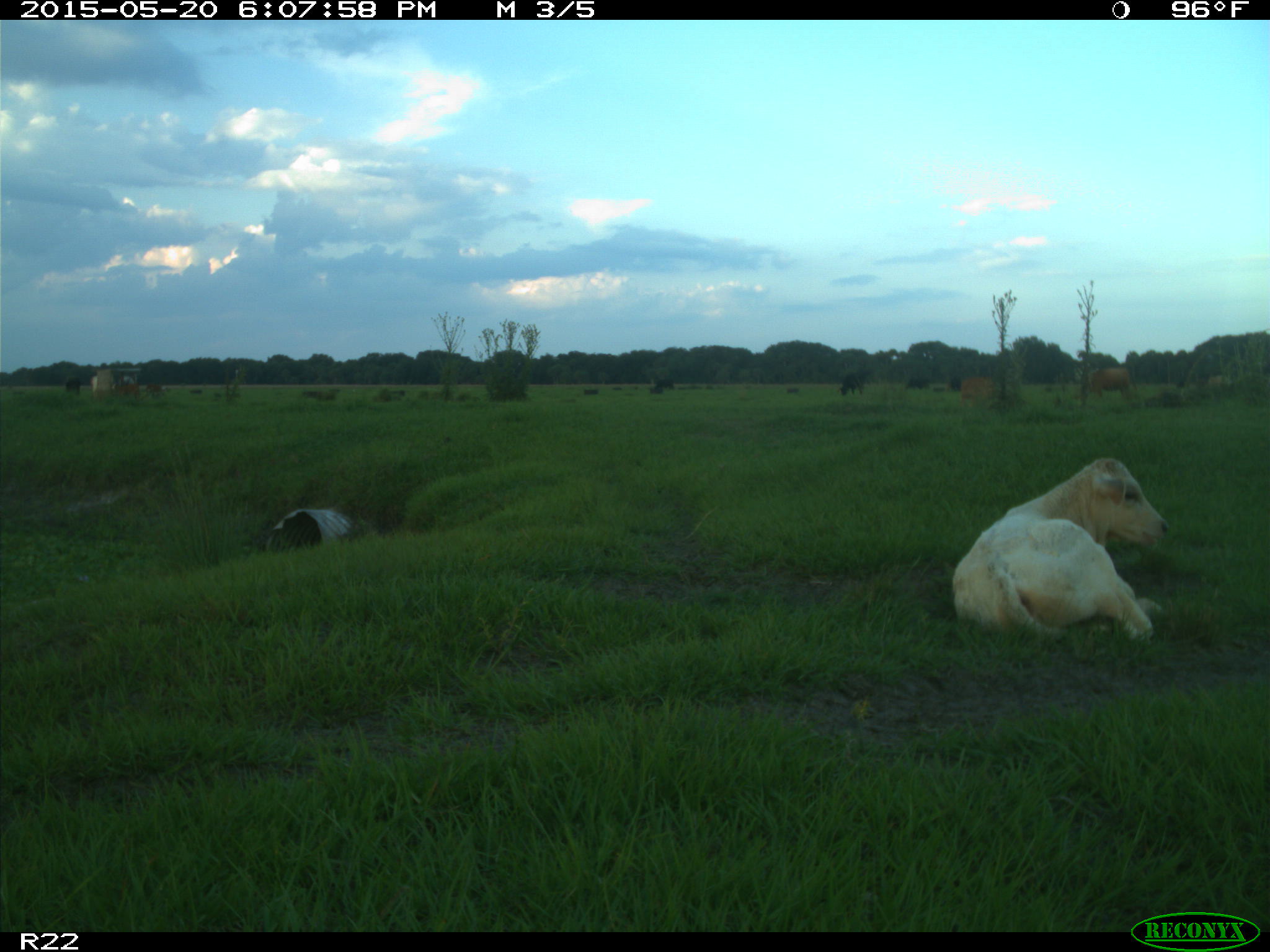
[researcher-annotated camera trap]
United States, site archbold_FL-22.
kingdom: Animalia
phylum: Chordata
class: Mammalia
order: Artiodactyla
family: Bovidae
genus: Bos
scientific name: Bos taurus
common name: domestic cow